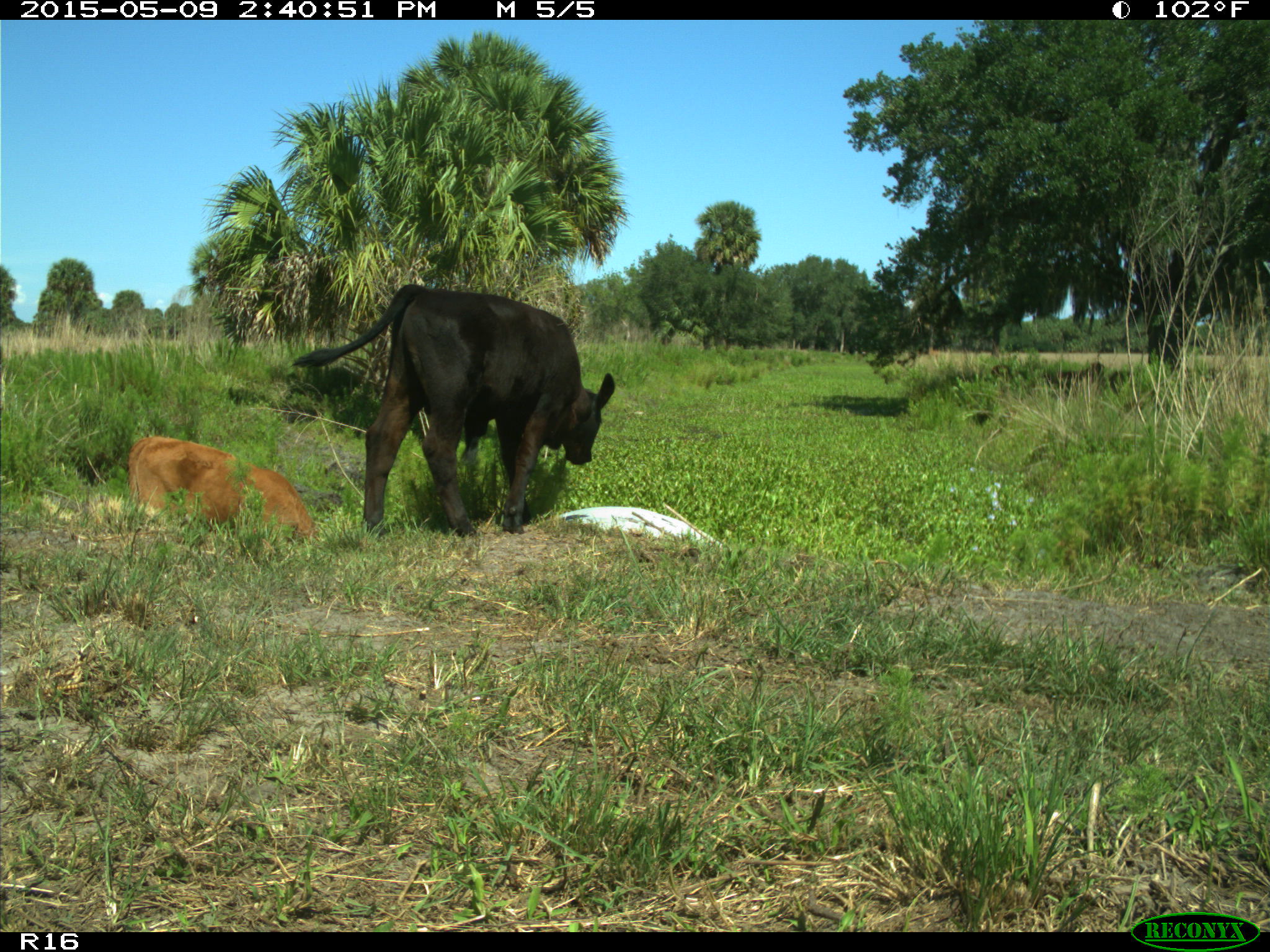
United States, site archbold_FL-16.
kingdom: Animalia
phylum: Chordata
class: Mammalia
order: Artiodactyla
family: Bovidae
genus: Bos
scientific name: Bos taurus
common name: domestic cow